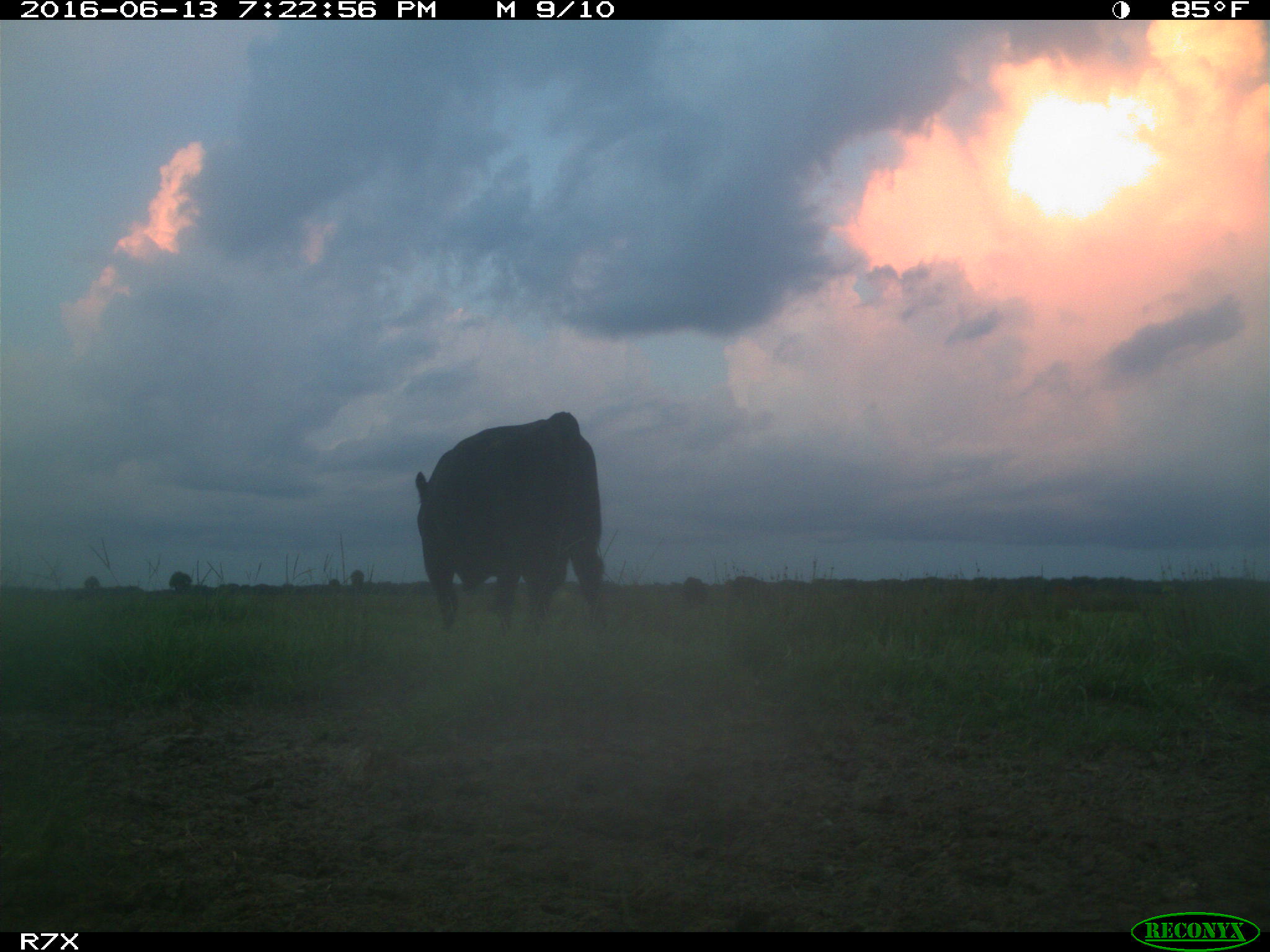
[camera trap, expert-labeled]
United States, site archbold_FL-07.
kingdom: Animalia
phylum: Chordata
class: Mammalia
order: Artiodactyla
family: Bovidae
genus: Bos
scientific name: Bos taurus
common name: domestic cow